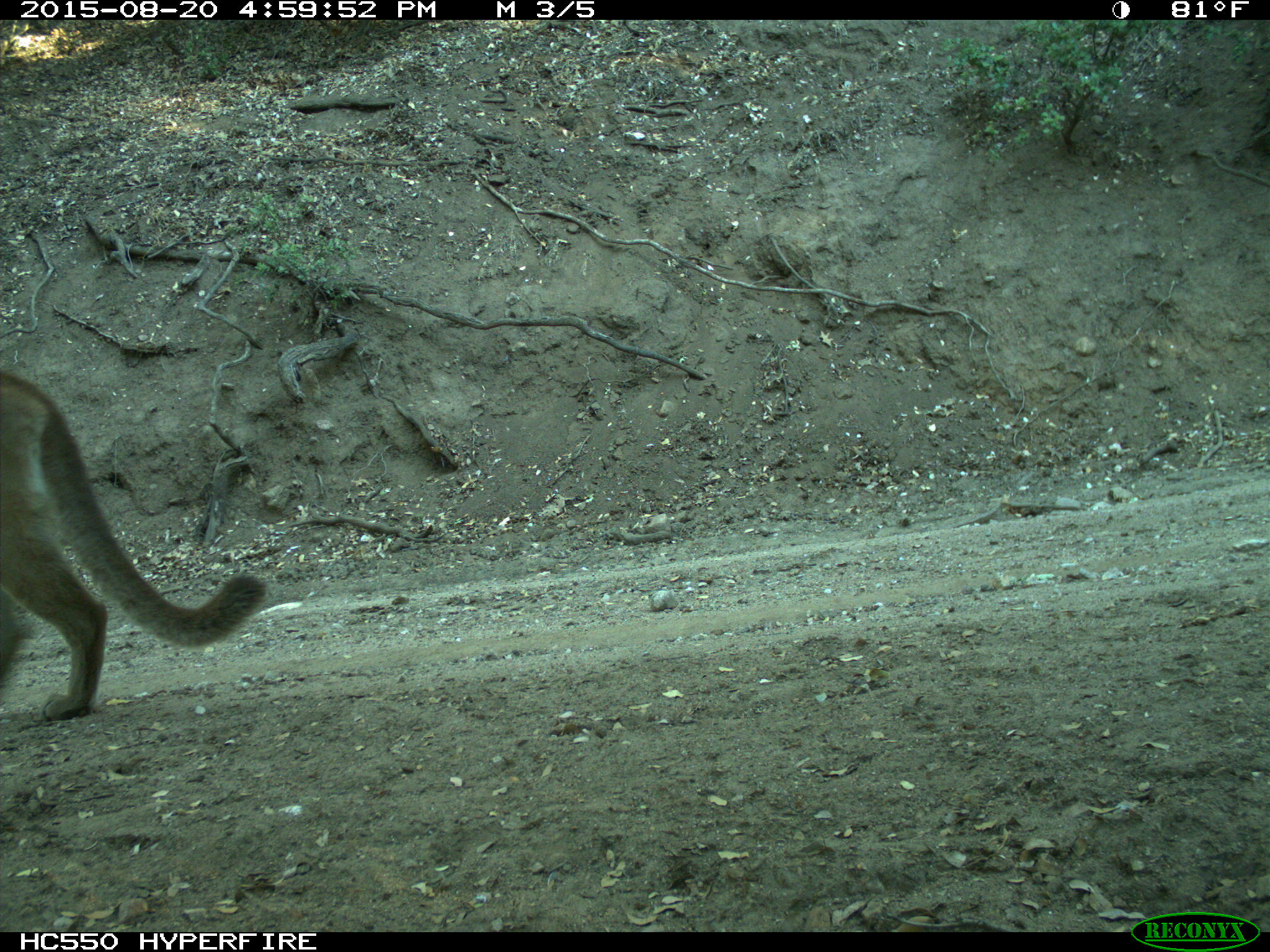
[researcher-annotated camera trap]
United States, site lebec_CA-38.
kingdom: Animalia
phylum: Chordata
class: Mammalia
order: Carnivora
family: Felidae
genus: Puma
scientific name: Puma concolor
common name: mountain lion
Puma concolor (mountain lion).